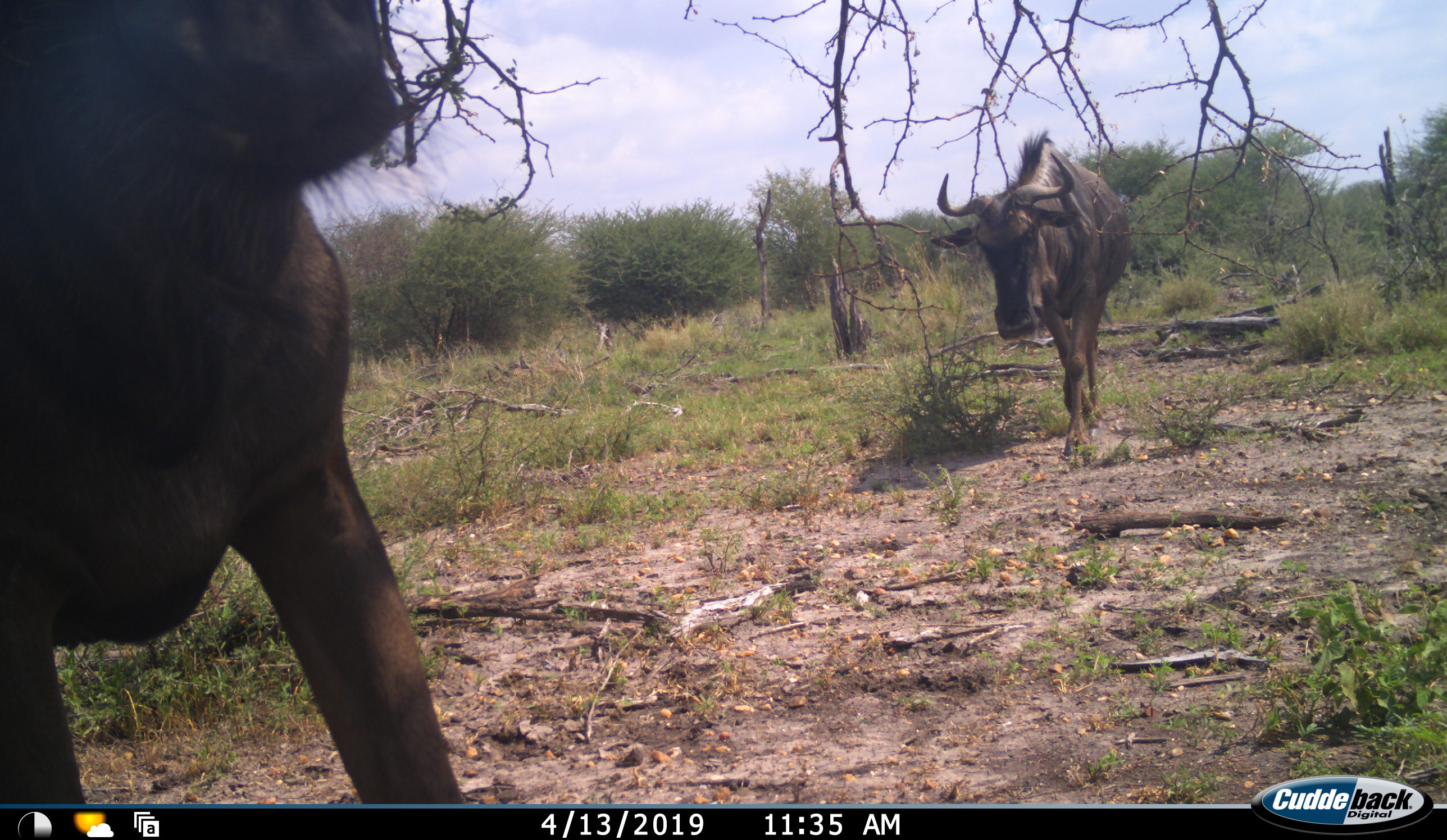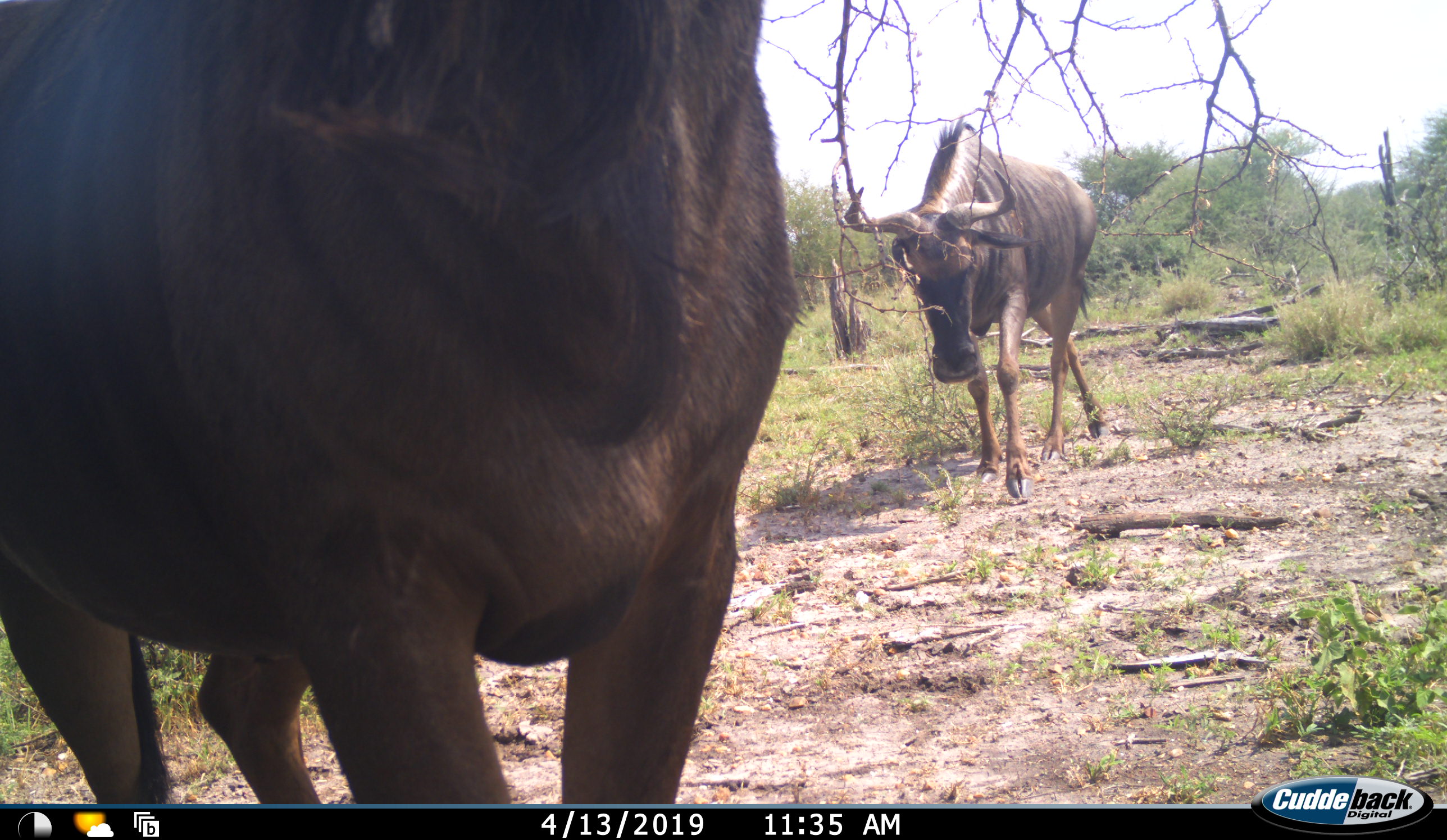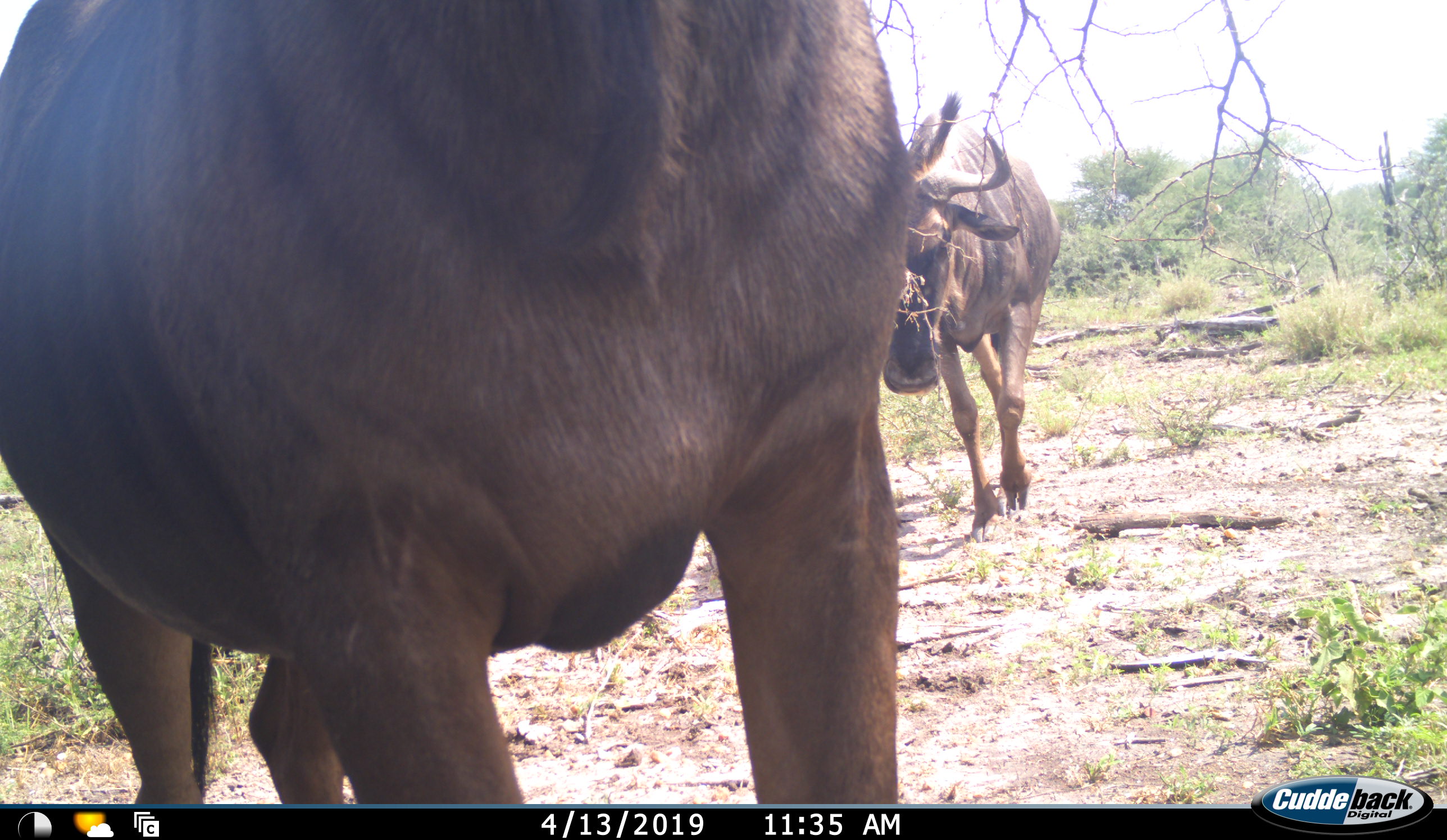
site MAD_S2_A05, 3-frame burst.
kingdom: Animalia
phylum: Chordata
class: Mammalia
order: Artiodactyla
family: Bovidae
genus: Connochaetes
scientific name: Connochaetes taurinus taurinus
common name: blue wildebeest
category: wildebeestblue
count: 2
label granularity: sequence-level